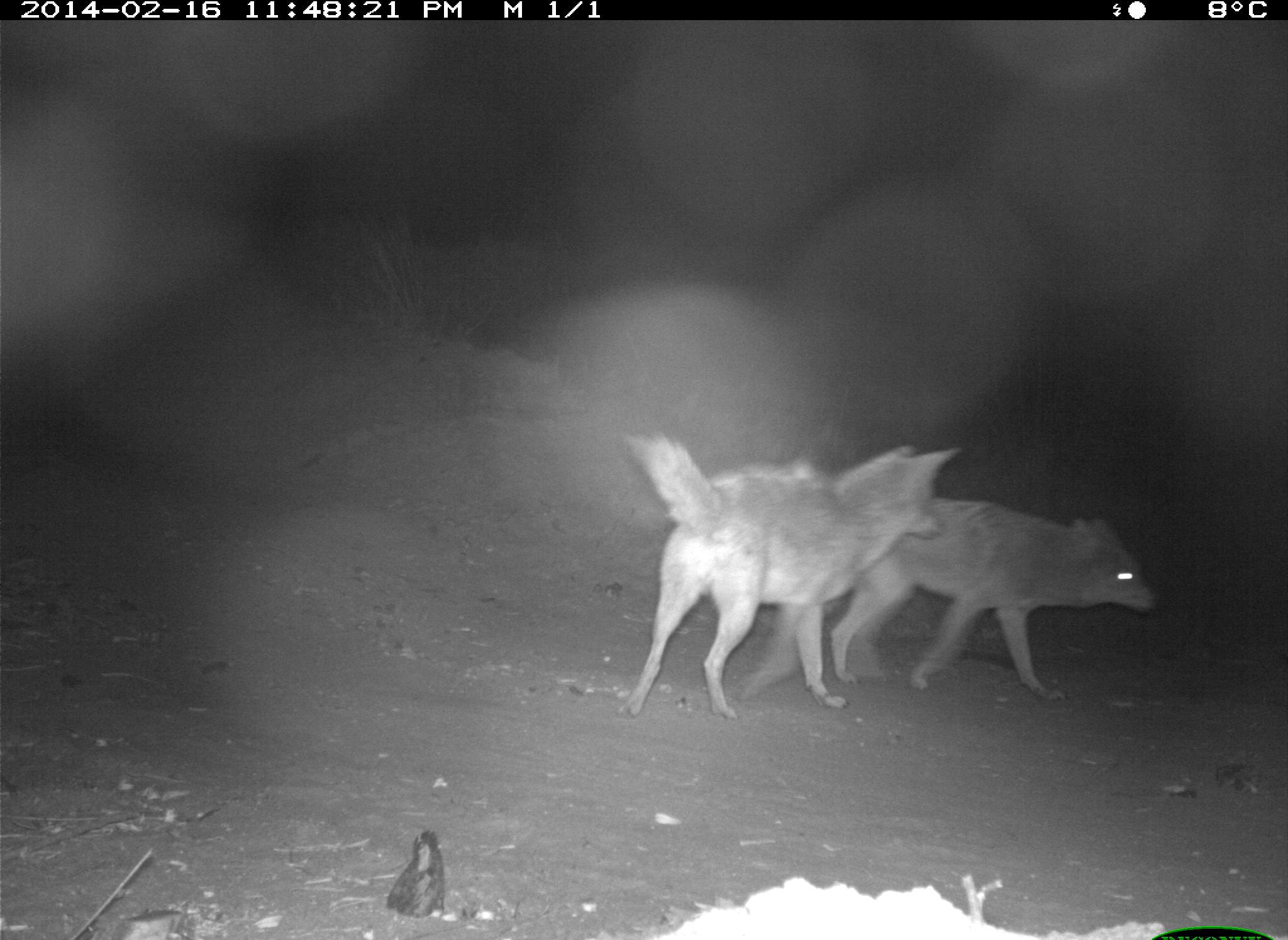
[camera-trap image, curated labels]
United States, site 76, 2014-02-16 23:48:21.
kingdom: Animalia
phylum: Chordata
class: Mammalia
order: Carnivora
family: Canidae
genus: Canis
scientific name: Canis latrans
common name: coyote